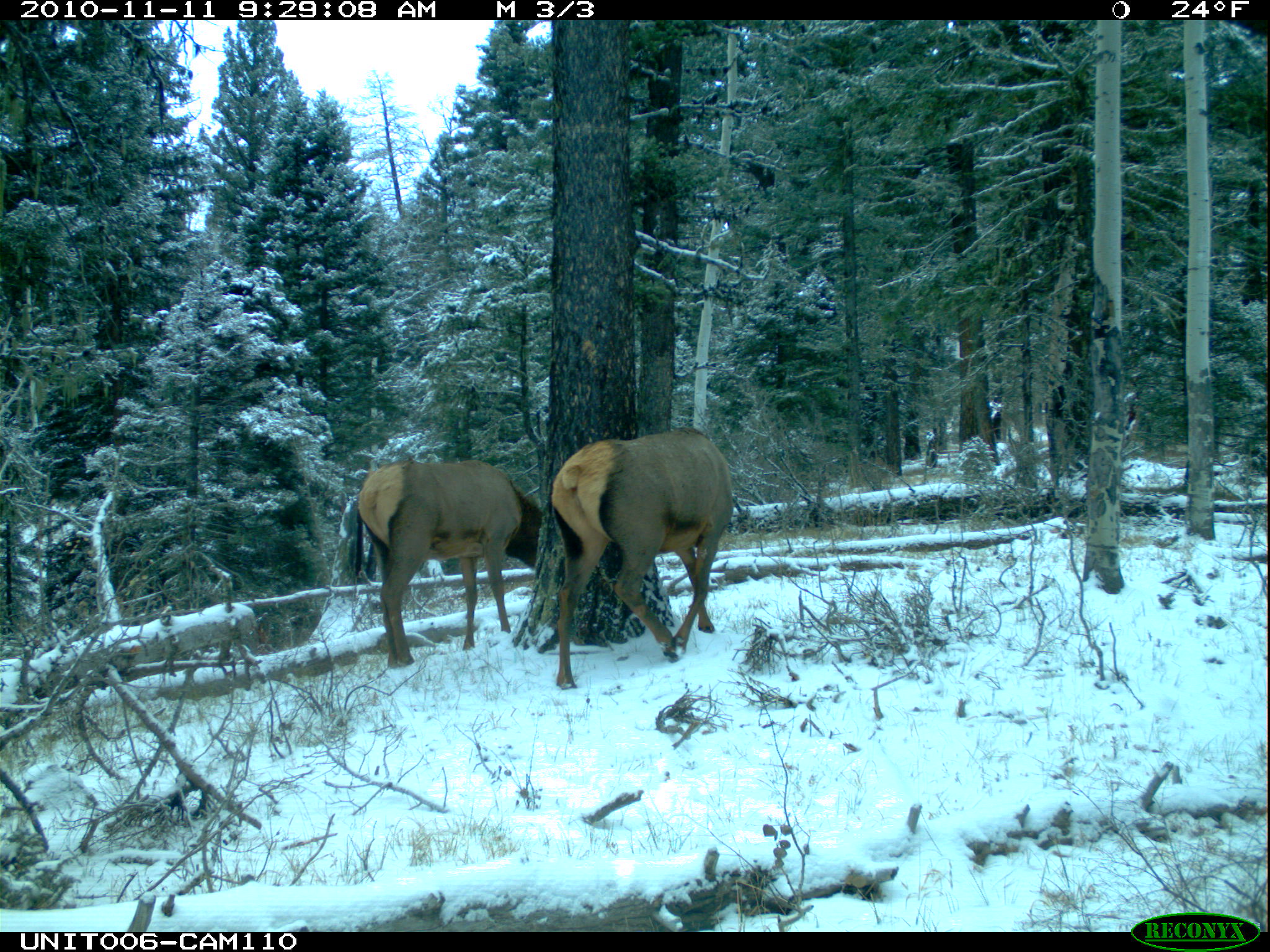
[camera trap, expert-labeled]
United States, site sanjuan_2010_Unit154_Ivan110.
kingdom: Animalia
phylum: Chordata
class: Mammalia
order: Artiodactyla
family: Cervidae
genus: Cervus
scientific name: Cervus elaphus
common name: red deer